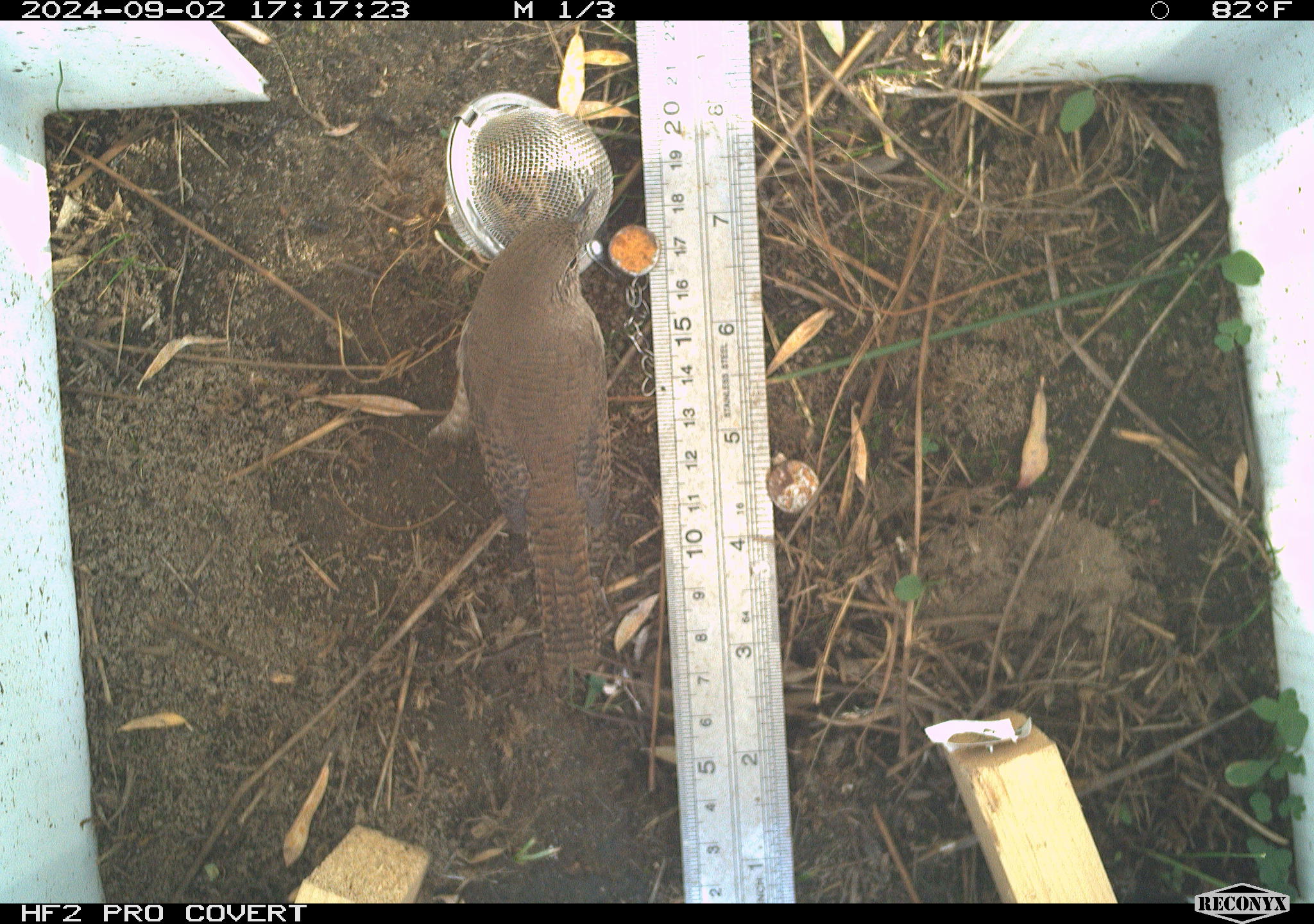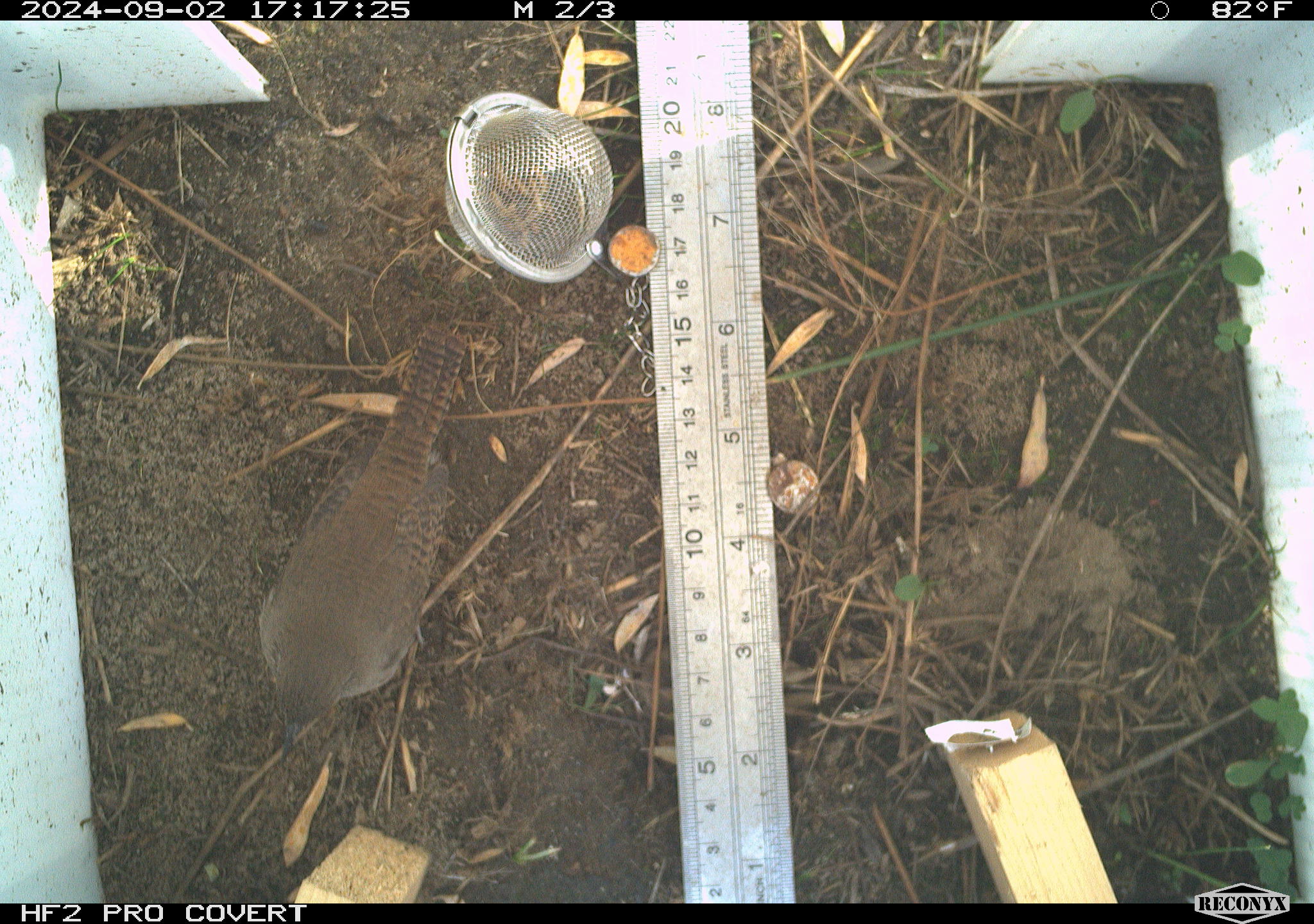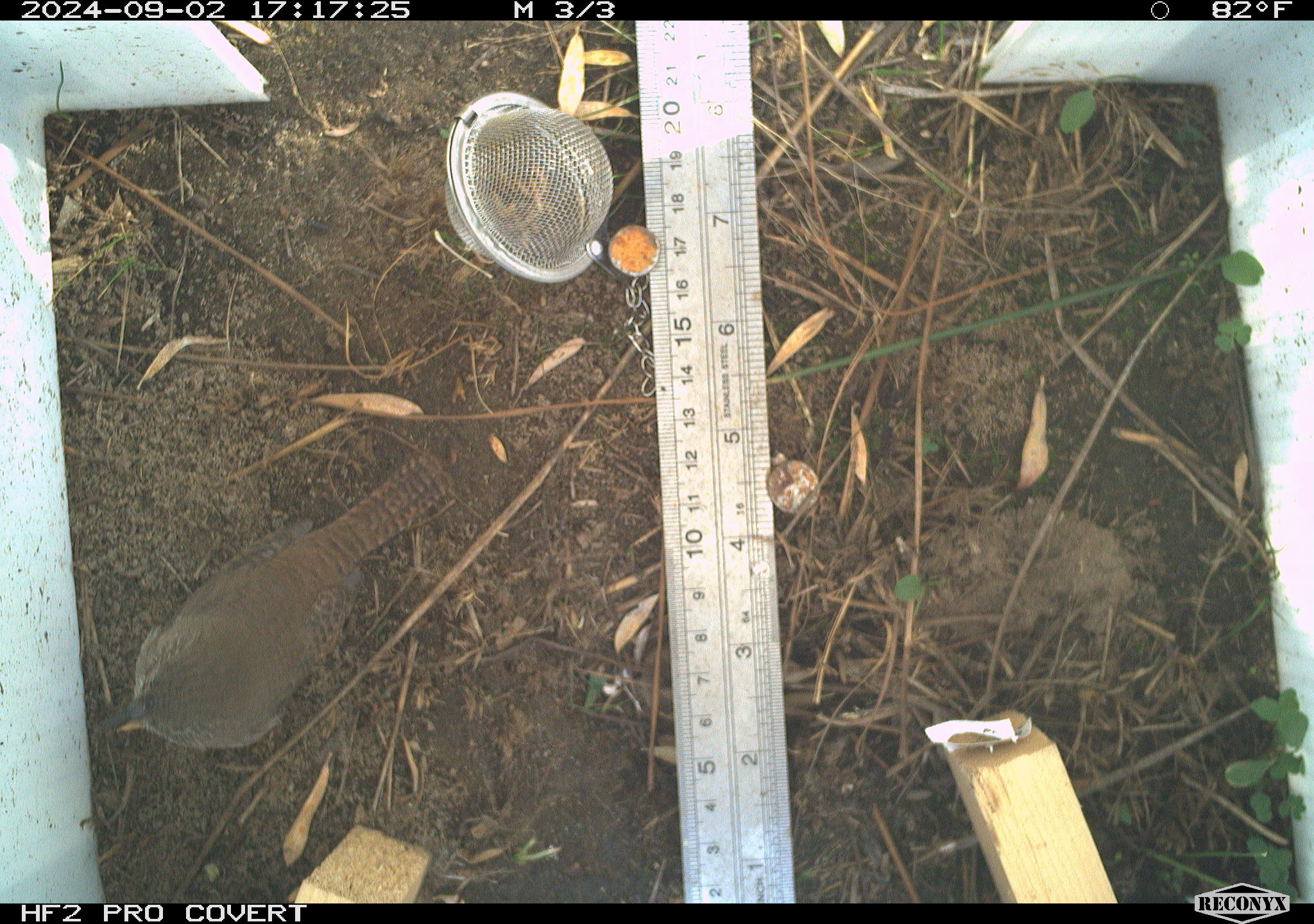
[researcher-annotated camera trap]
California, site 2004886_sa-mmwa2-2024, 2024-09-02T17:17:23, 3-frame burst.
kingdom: Animalia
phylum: Chordata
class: Aves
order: Passeriformes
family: Troglodytidae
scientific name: Troglodytidae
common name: wren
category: troglodytidae family